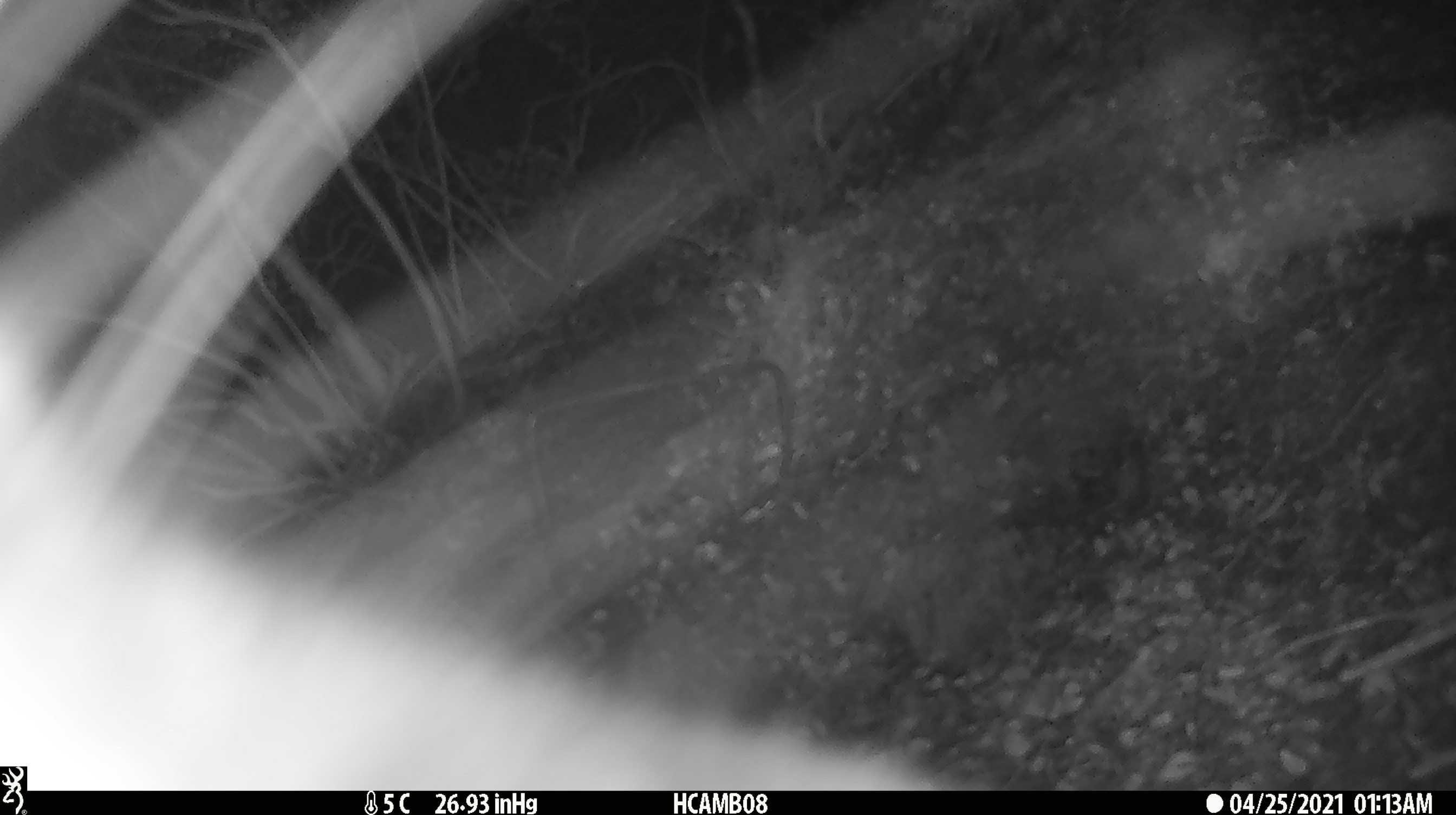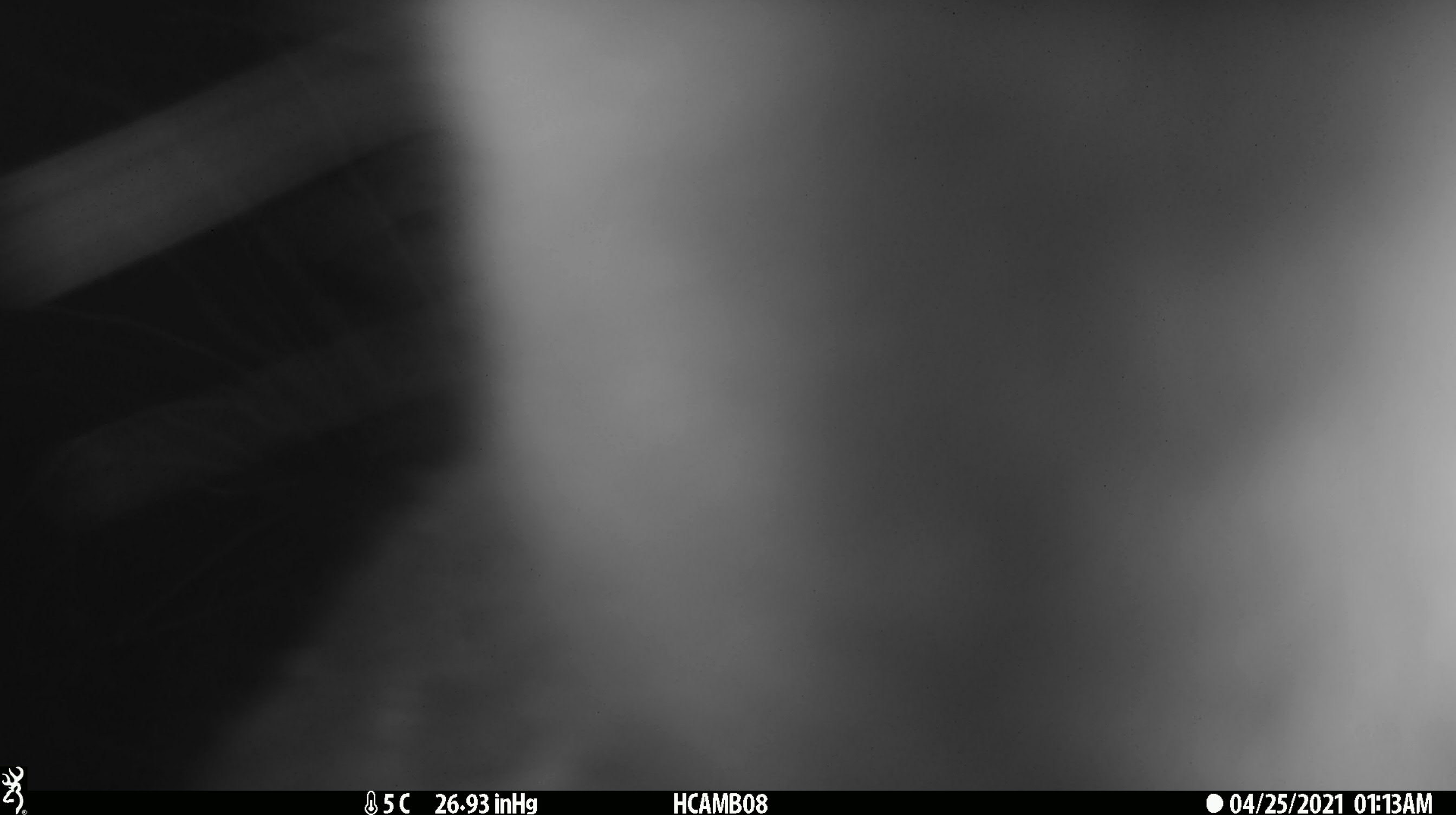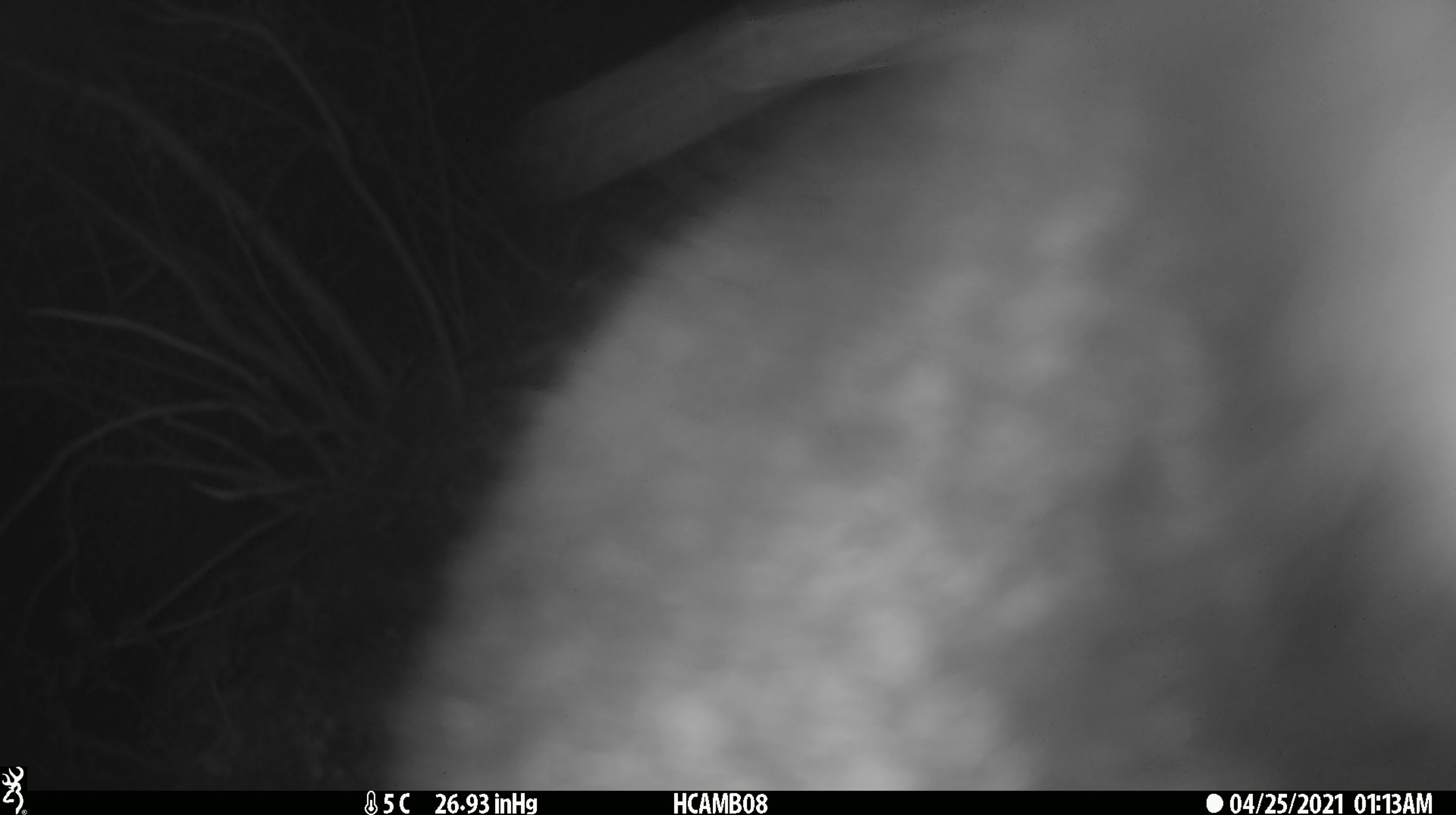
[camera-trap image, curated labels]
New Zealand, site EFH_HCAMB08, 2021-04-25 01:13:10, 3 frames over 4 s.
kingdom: Animalia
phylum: Chordata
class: Mammalia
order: Diprotodontia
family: Phalangeridae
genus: Trichosurus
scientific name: Trichosurus vulpecula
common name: common brushtail possum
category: possum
Possum (common brushtail possum) (Trichosurus vulpecula).